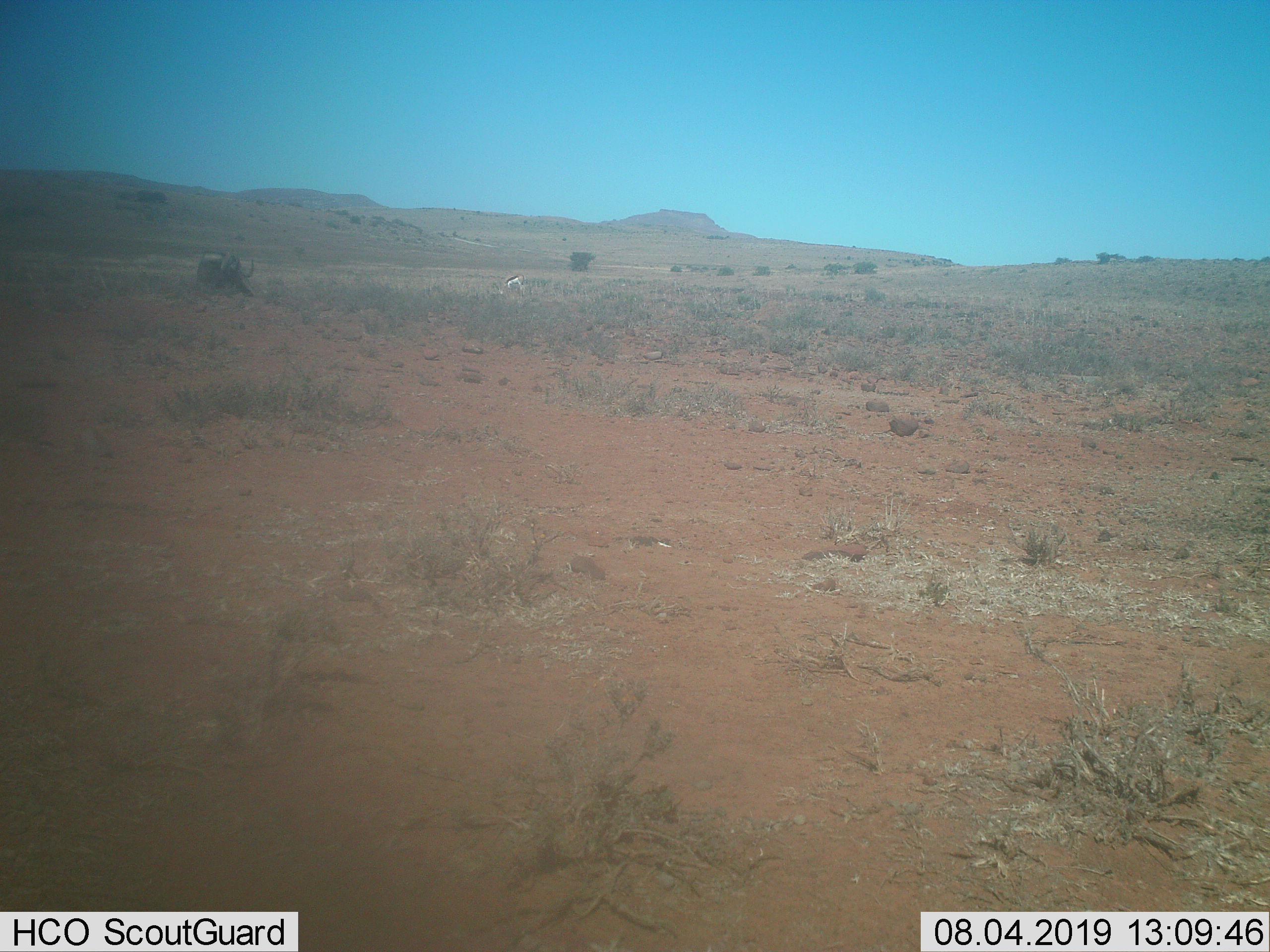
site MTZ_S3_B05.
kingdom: Animalia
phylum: Chordata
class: Mammalia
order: Artiodactyla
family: Bovidae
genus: Antidorcas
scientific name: Antidorcas marsupialis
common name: springbok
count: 1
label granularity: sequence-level